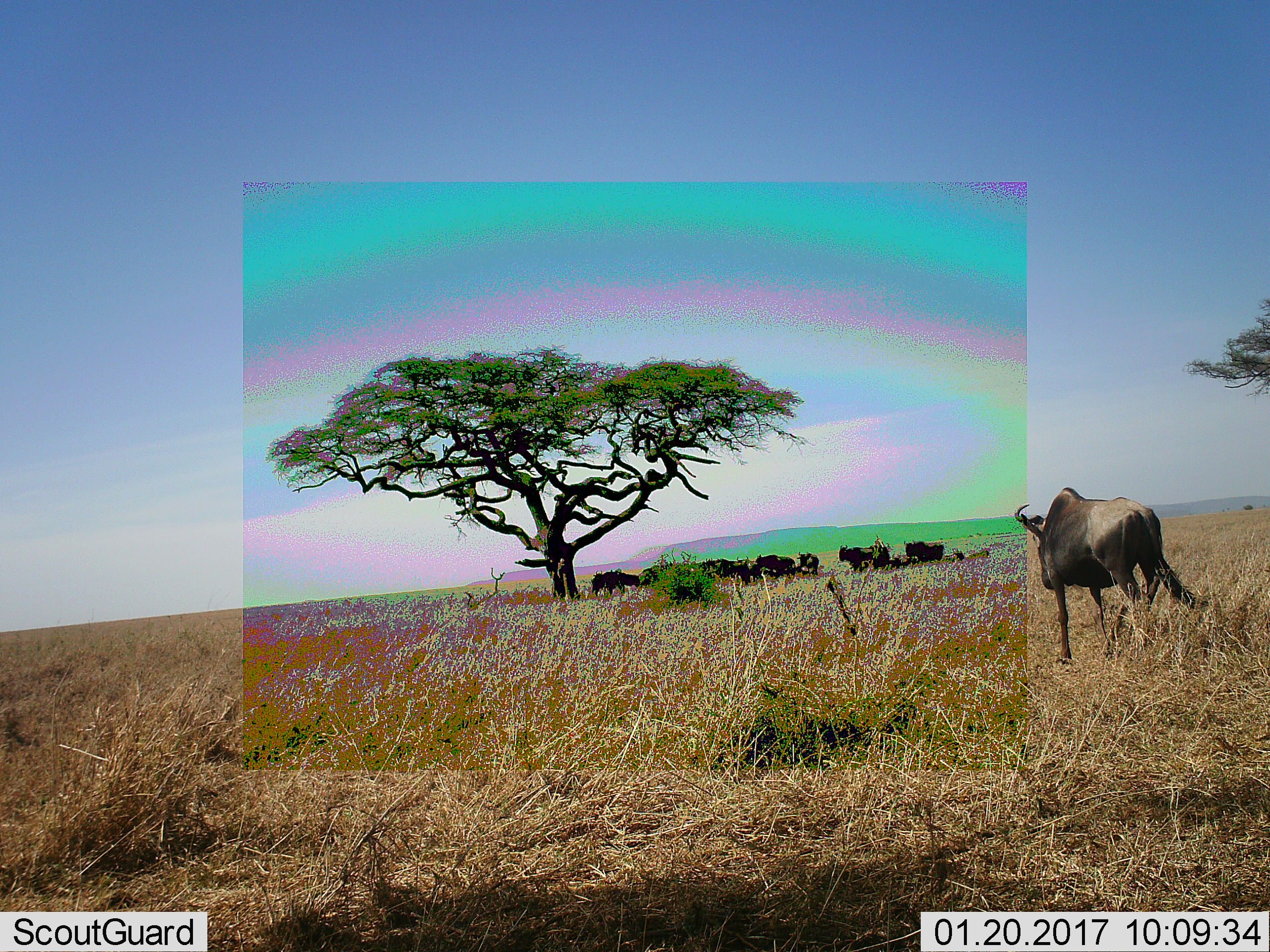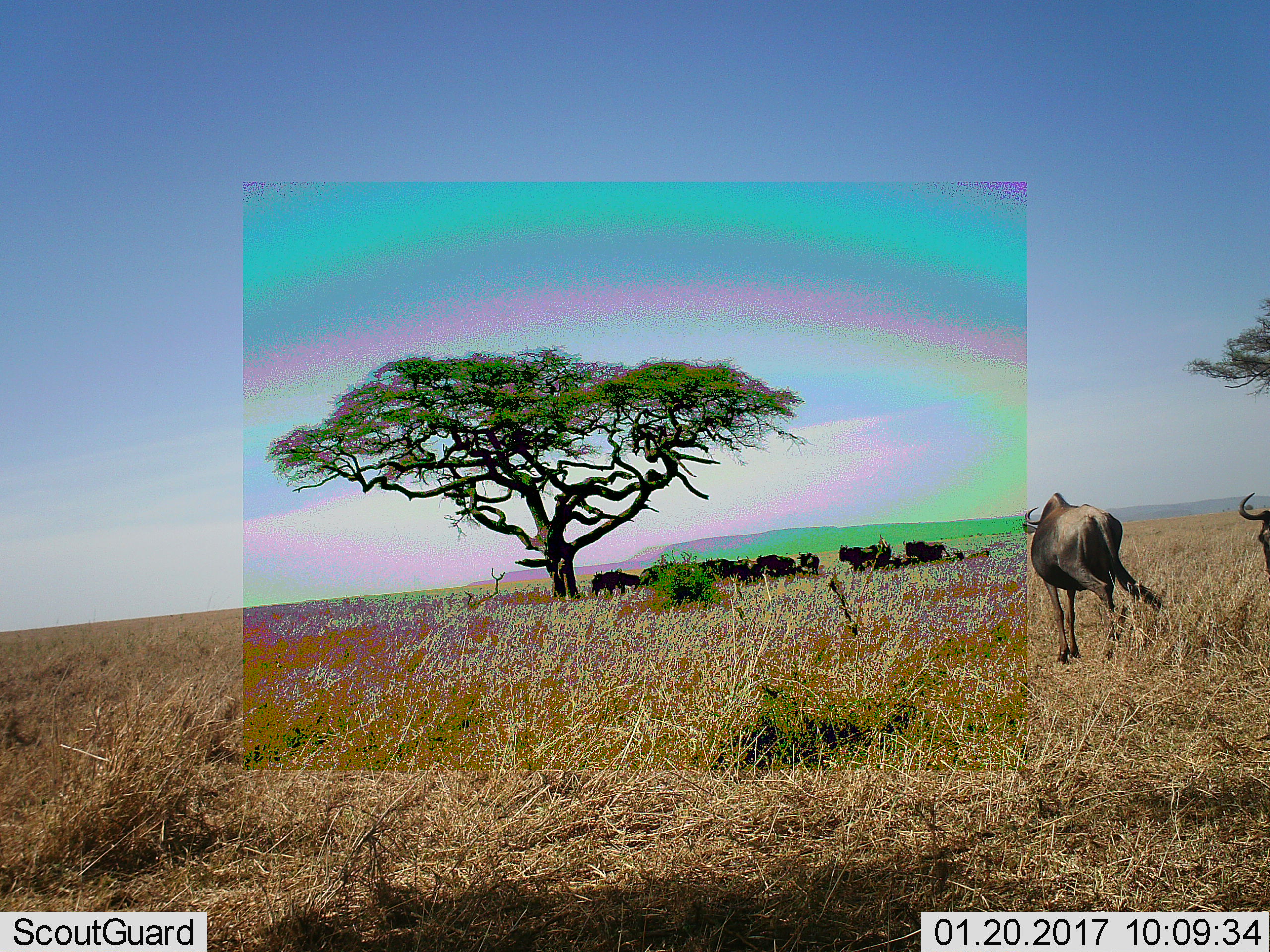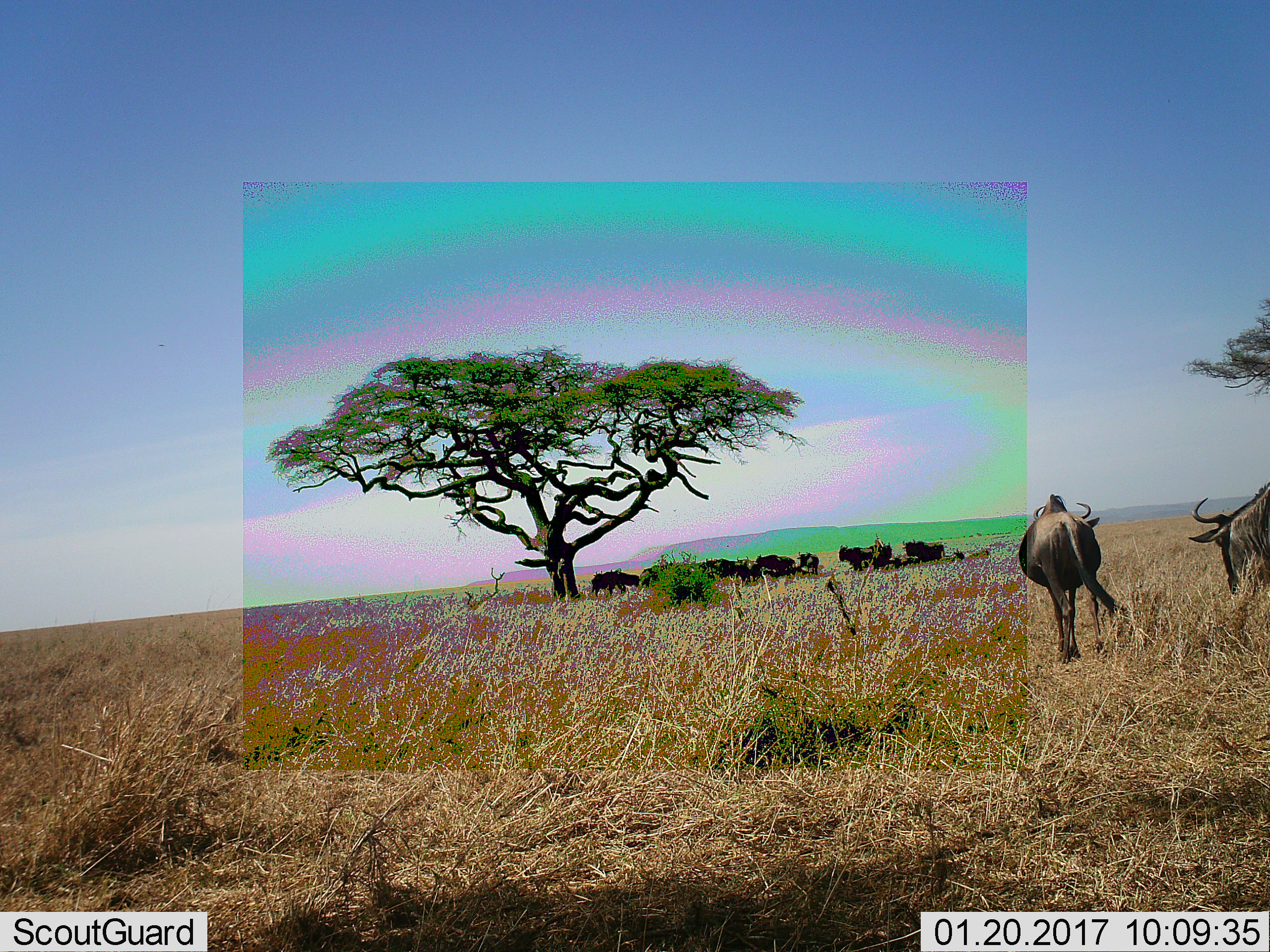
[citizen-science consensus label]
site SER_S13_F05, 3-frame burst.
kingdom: Animalia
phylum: Chordata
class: Mammalia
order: Artiodactyla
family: Bovidae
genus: Connochaetes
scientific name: Connochaetes taurinus taurinus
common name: blue wildebeest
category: wildebeestblue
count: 11-50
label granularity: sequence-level